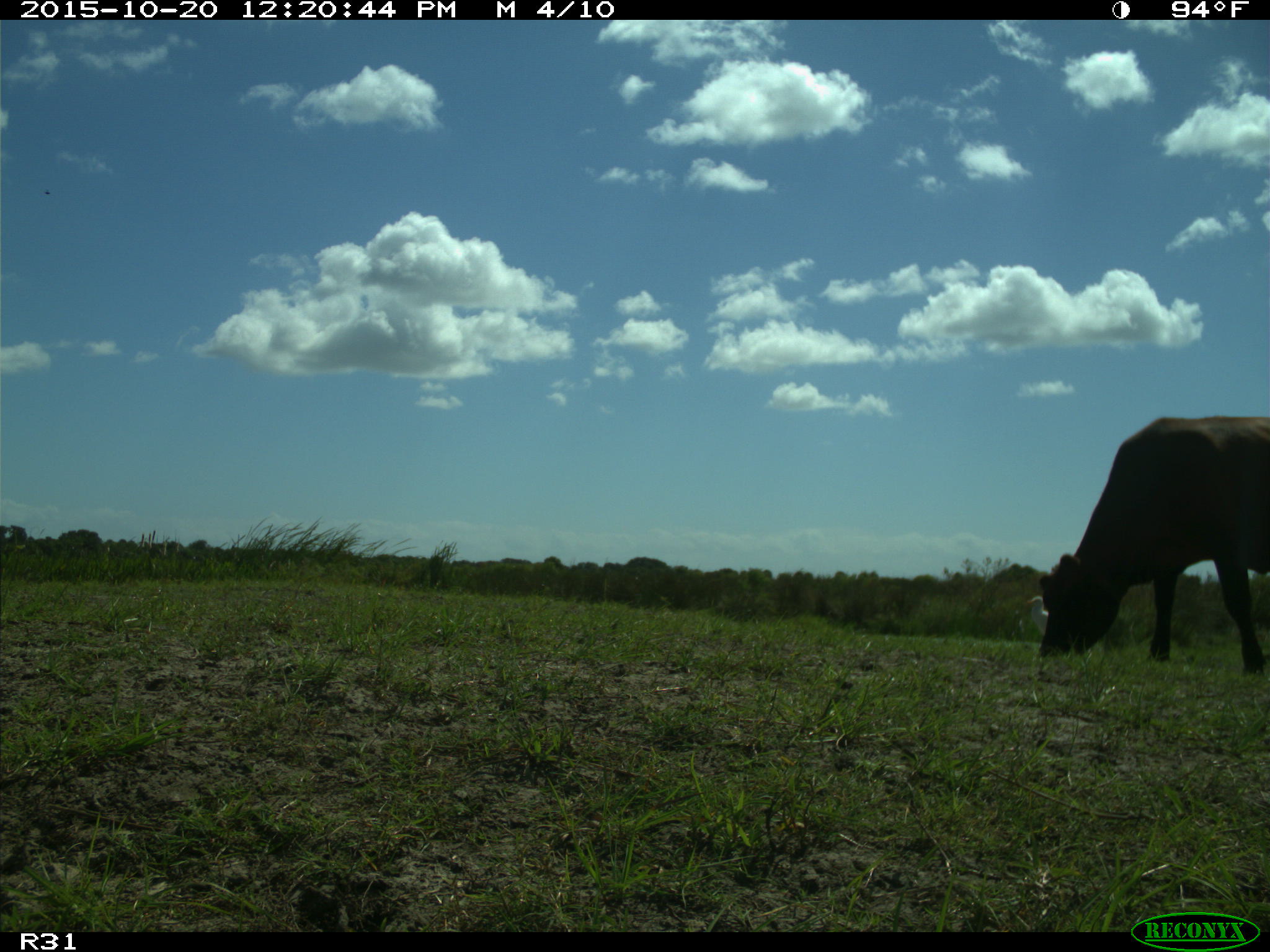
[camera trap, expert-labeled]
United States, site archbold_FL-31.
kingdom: Animalia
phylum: Chordata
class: Mammalia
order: Artiodactyla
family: Bovidae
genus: Bos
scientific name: Bos taurus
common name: domestic cow